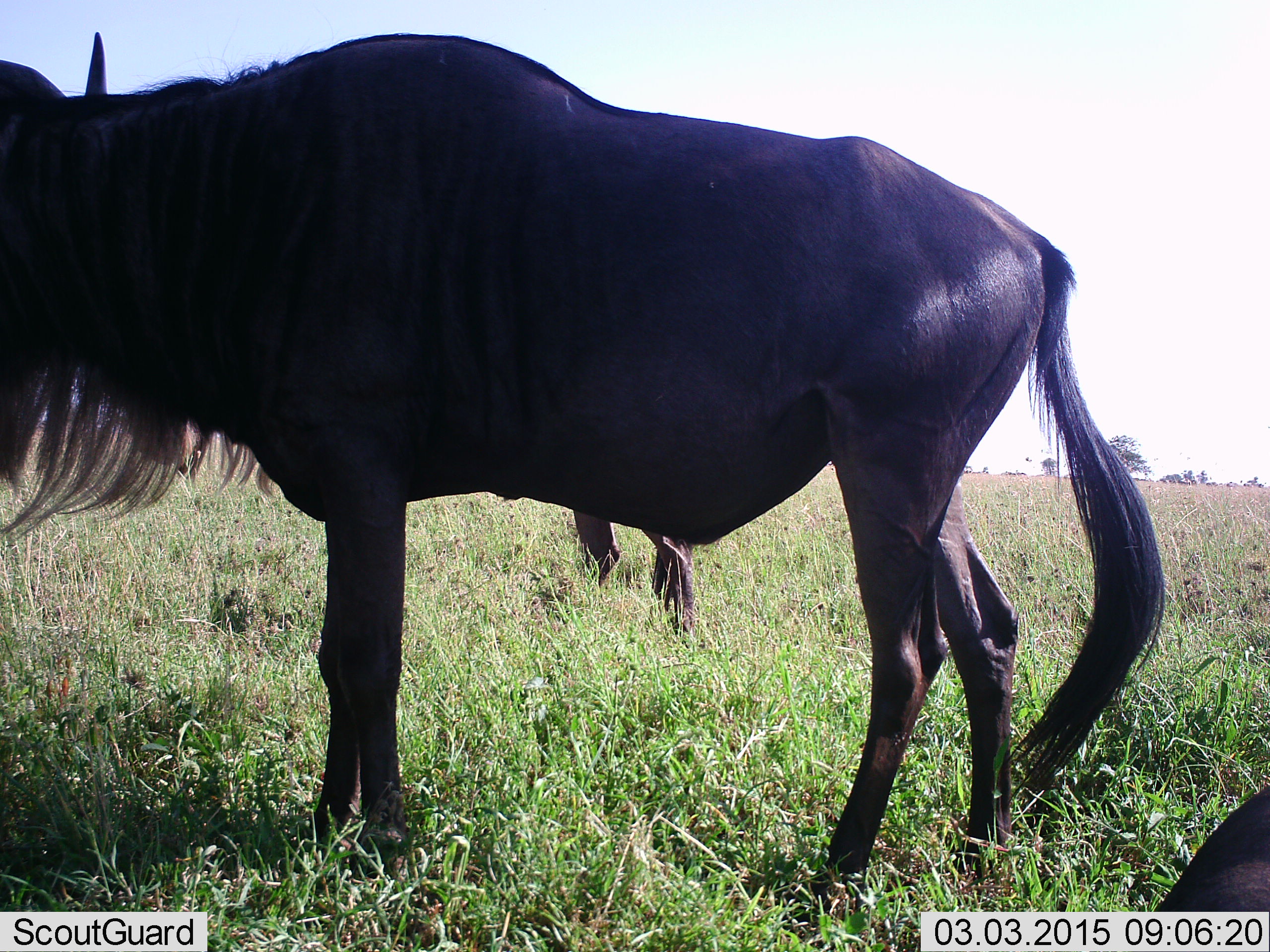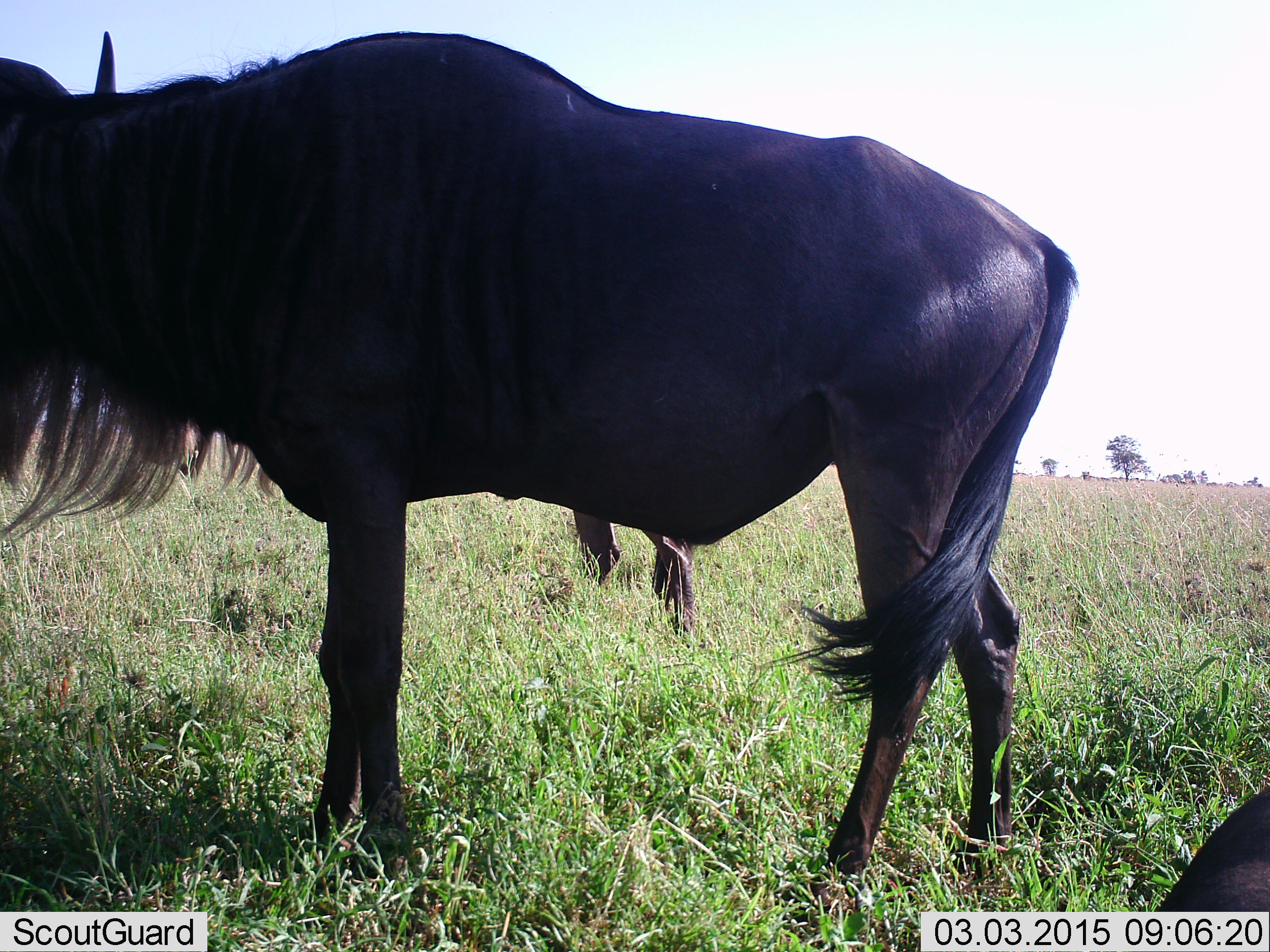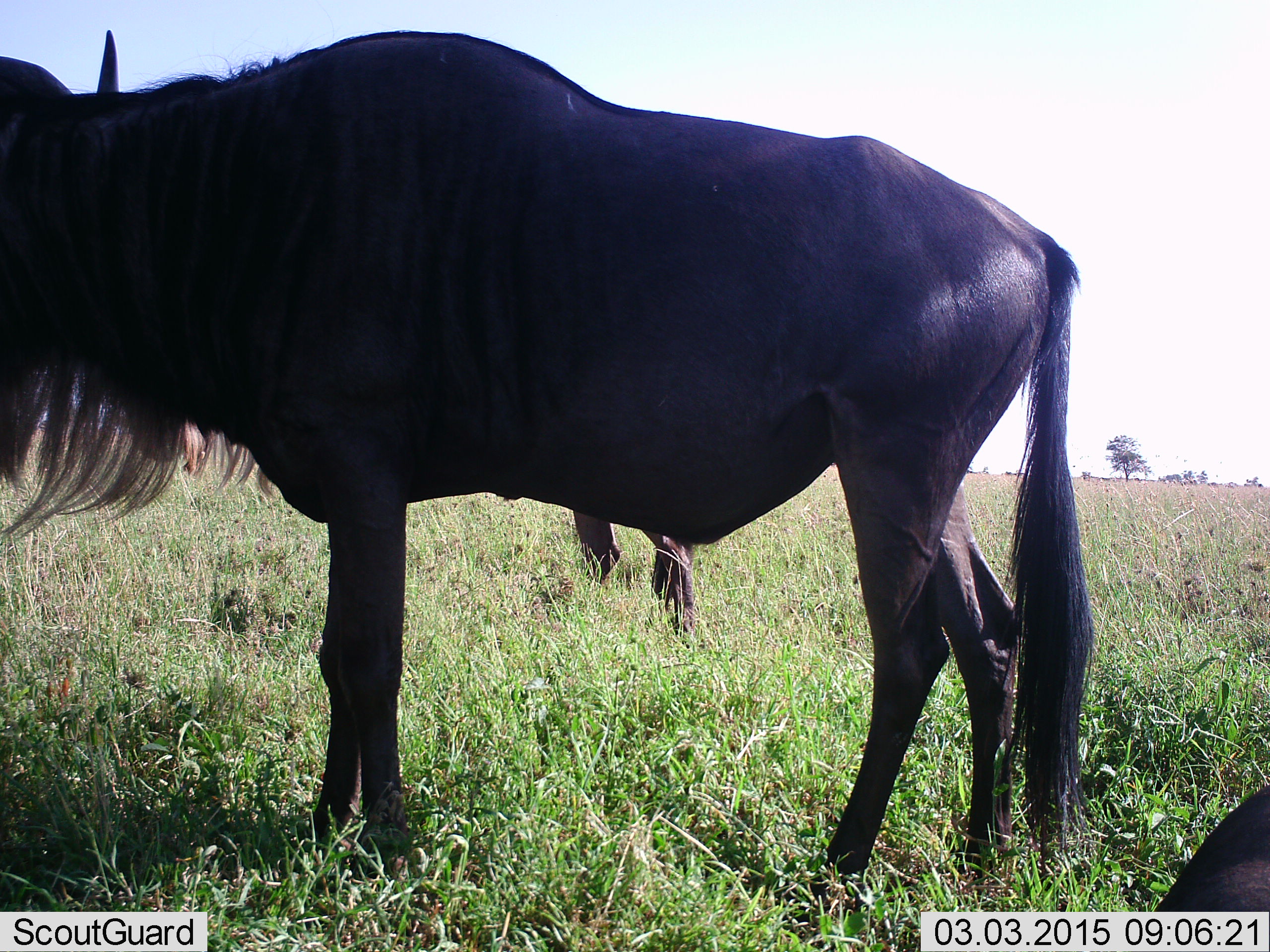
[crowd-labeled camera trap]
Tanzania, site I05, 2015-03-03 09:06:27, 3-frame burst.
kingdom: Animalia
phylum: Chordata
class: Mammalia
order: Artiodactyla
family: Bovidae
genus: Connochaetes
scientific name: Connochaetes taurinus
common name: blue wildebeest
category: wildebeest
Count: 3.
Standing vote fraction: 100%.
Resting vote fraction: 40%.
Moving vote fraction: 0%.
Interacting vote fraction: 0%.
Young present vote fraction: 0%.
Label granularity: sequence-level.